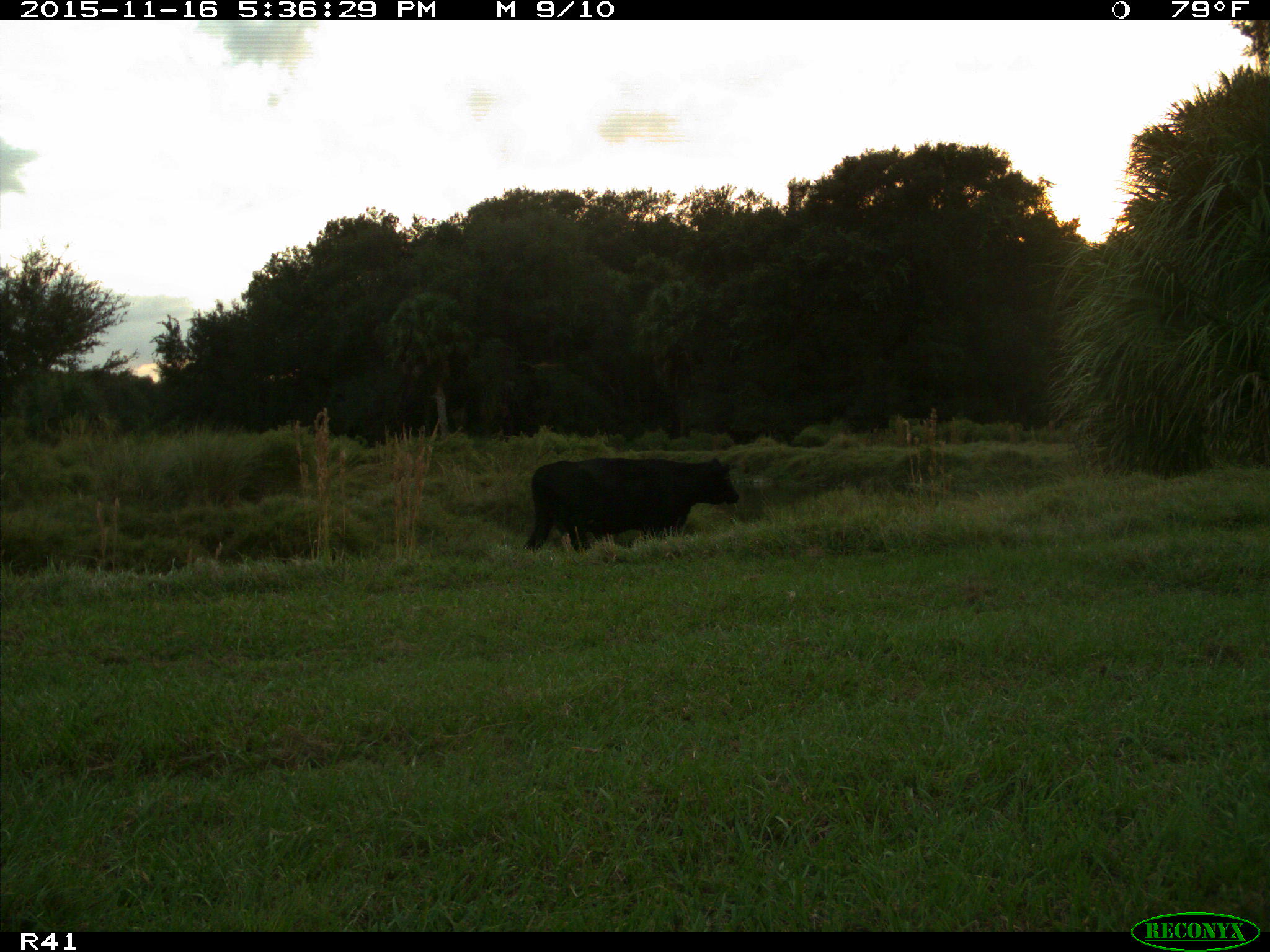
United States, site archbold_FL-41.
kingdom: Animalia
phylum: Chordata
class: Mammalia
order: Artiodactyla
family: Bovidae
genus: Bos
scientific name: Bos taurus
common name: domestic cow